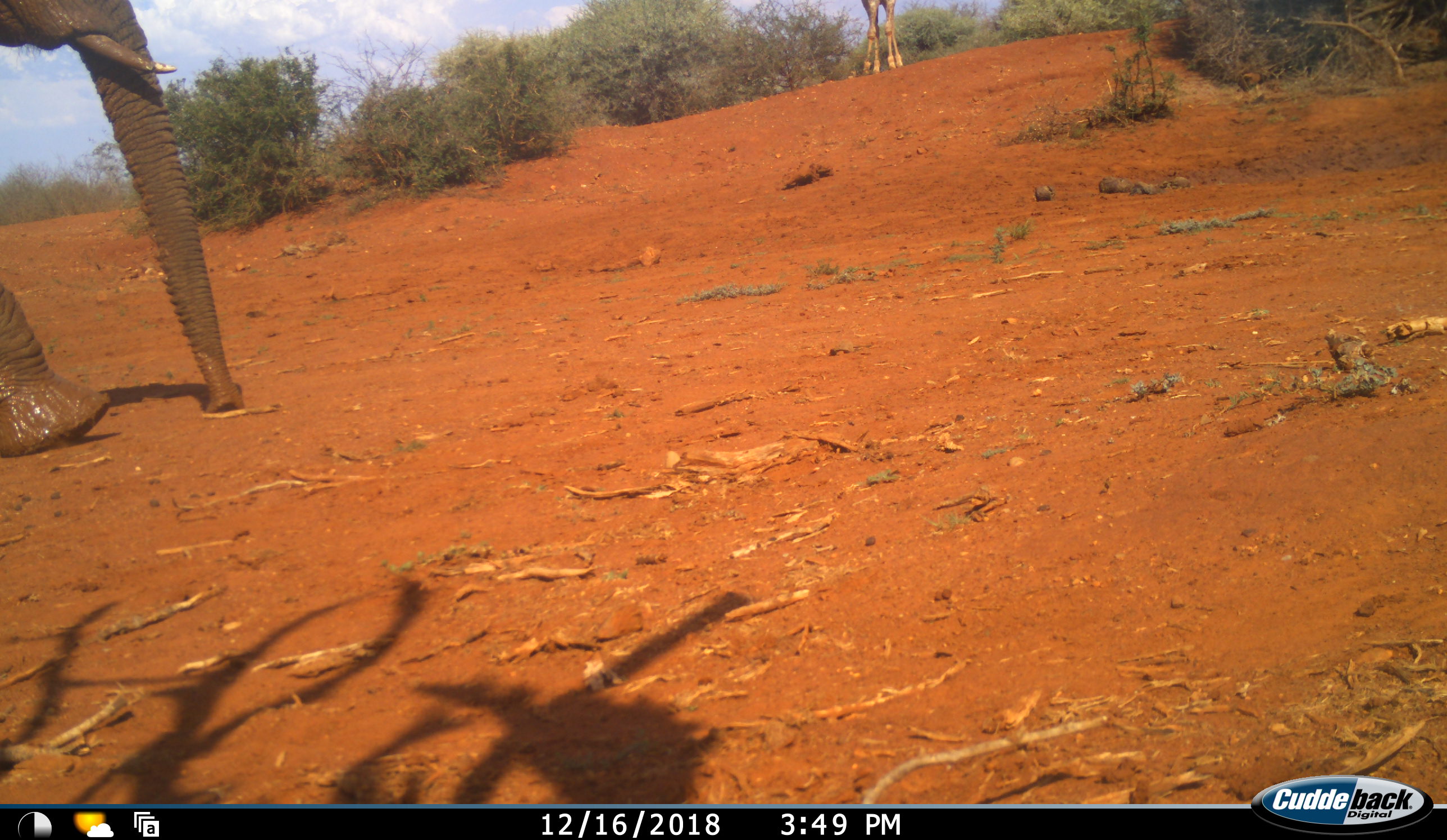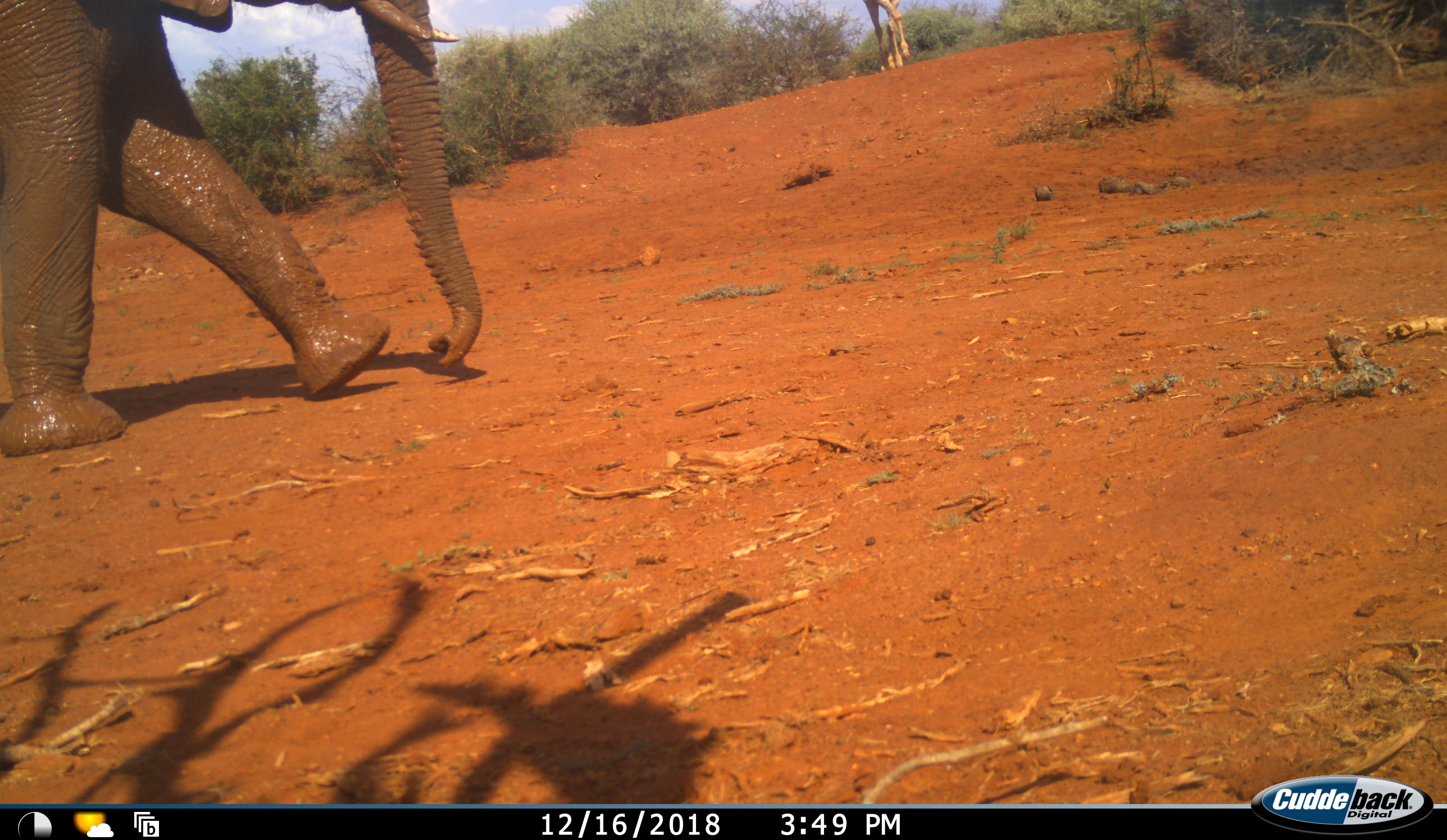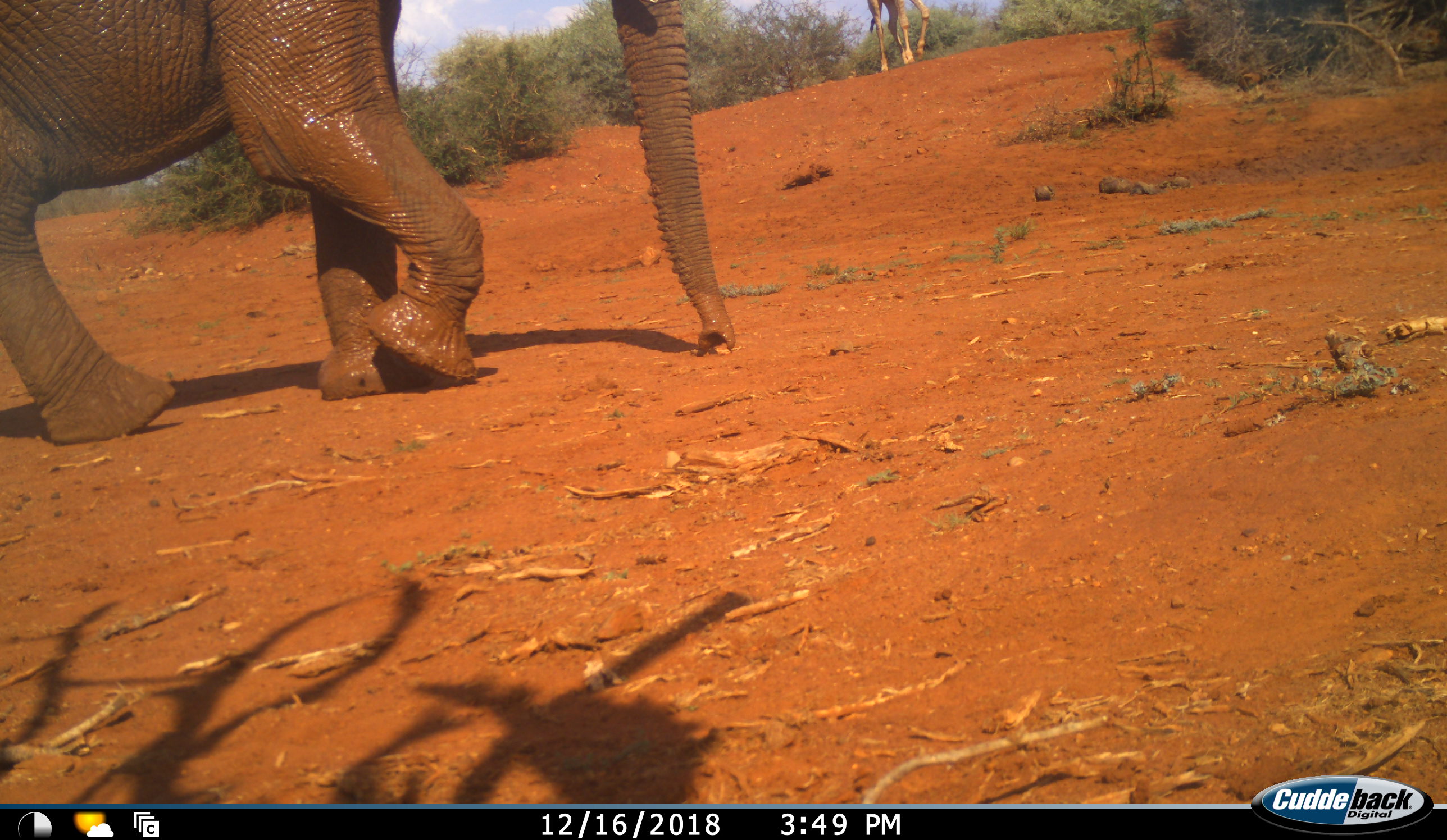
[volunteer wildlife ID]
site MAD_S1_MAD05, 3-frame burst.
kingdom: Animalia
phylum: Chordata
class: Mammalia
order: Proboscidea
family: Elephantidae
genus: Loxodonta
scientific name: Loxodonta africana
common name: african bush elephant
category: elephant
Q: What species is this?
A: Elephant (african bush elephant) (Loxodonta africana).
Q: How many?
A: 1.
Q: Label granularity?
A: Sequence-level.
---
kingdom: Animalia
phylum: Chordata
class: Mammalia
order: Artiodactyla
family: Giraffidae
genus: Giraffa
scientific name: Giraffa camelopardalis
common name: giraffe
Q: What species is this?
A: Giraffe (Giraffa camelopardalis).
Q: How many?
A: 1.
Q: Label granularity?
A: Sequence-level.